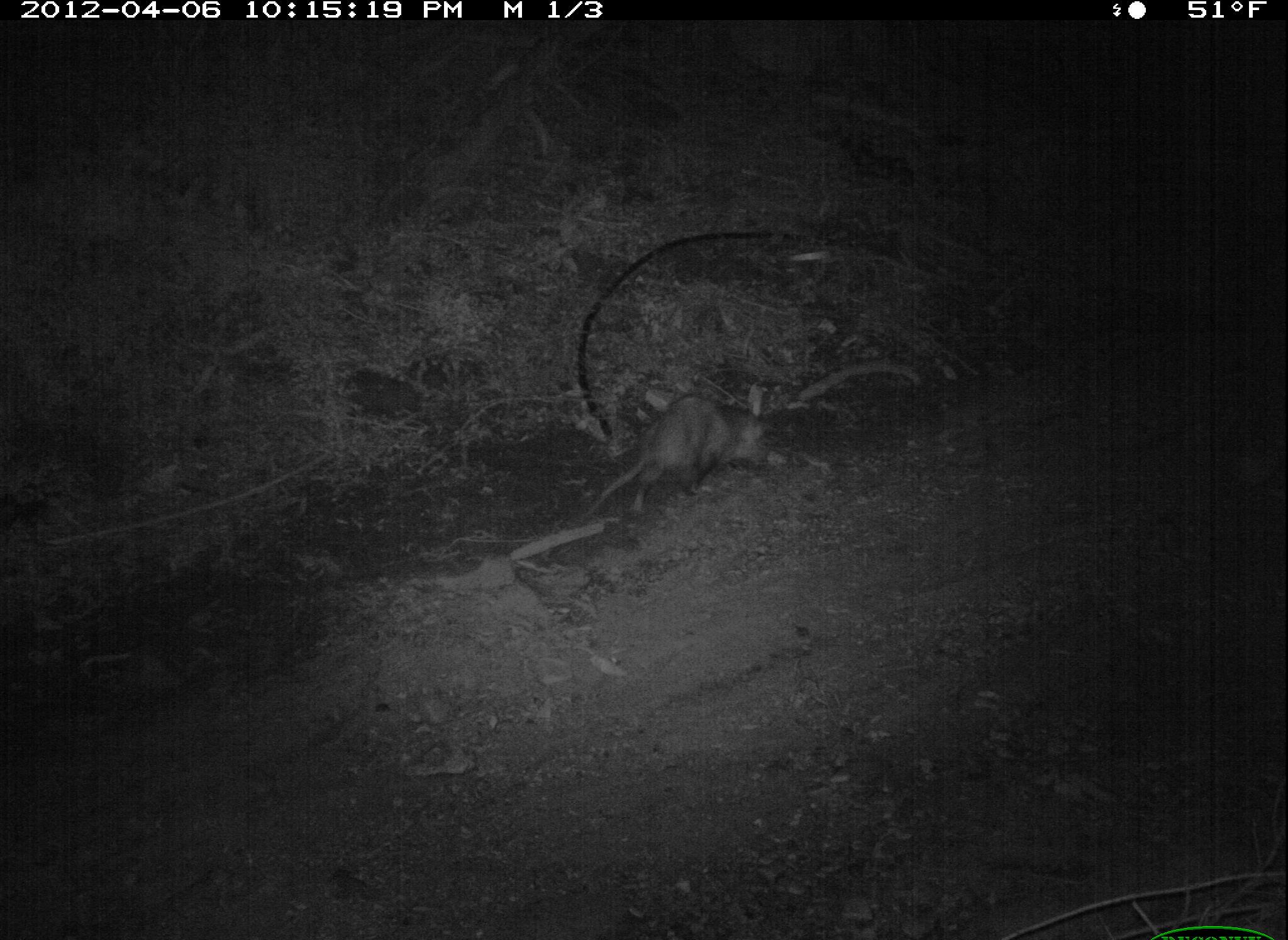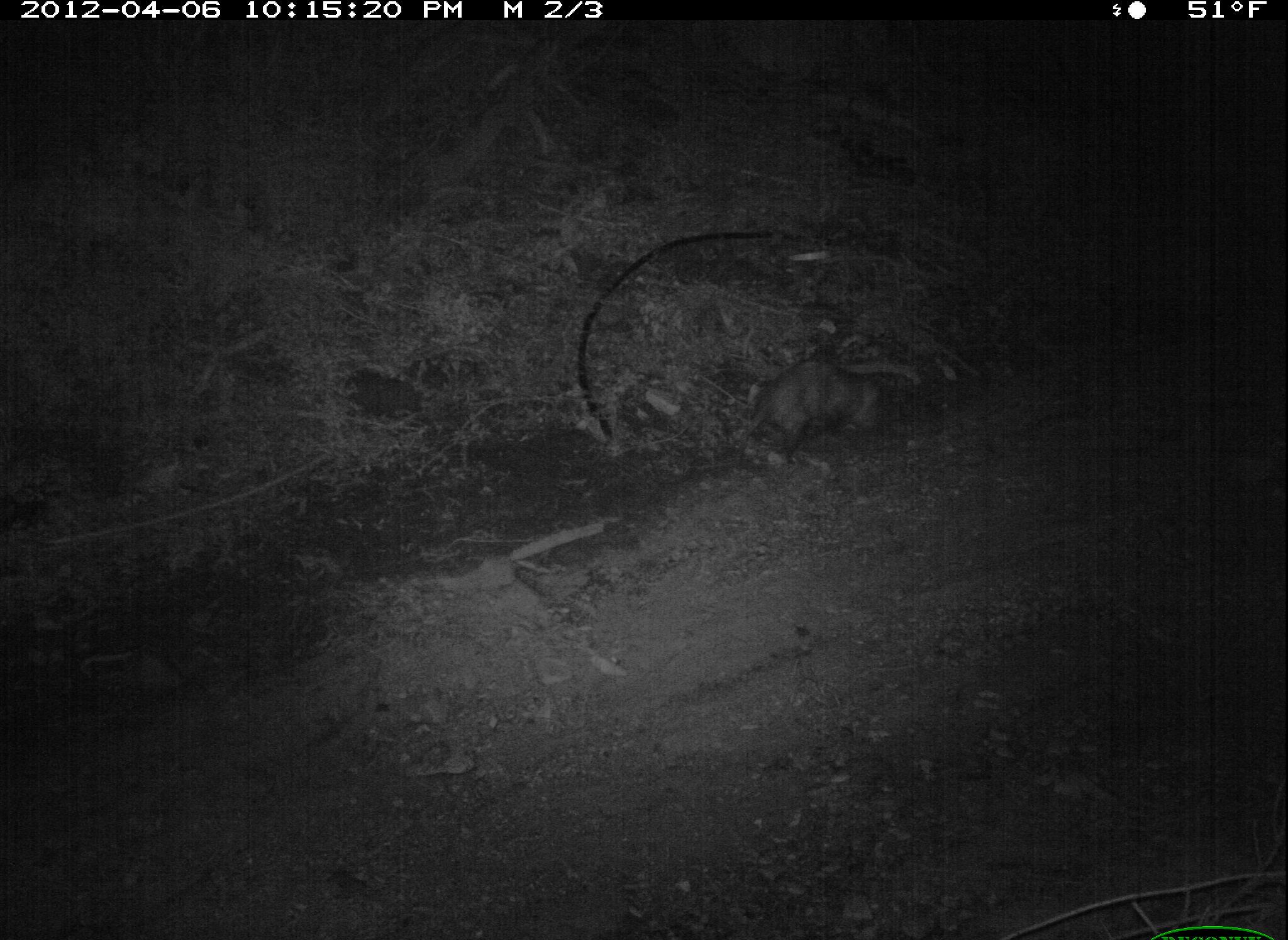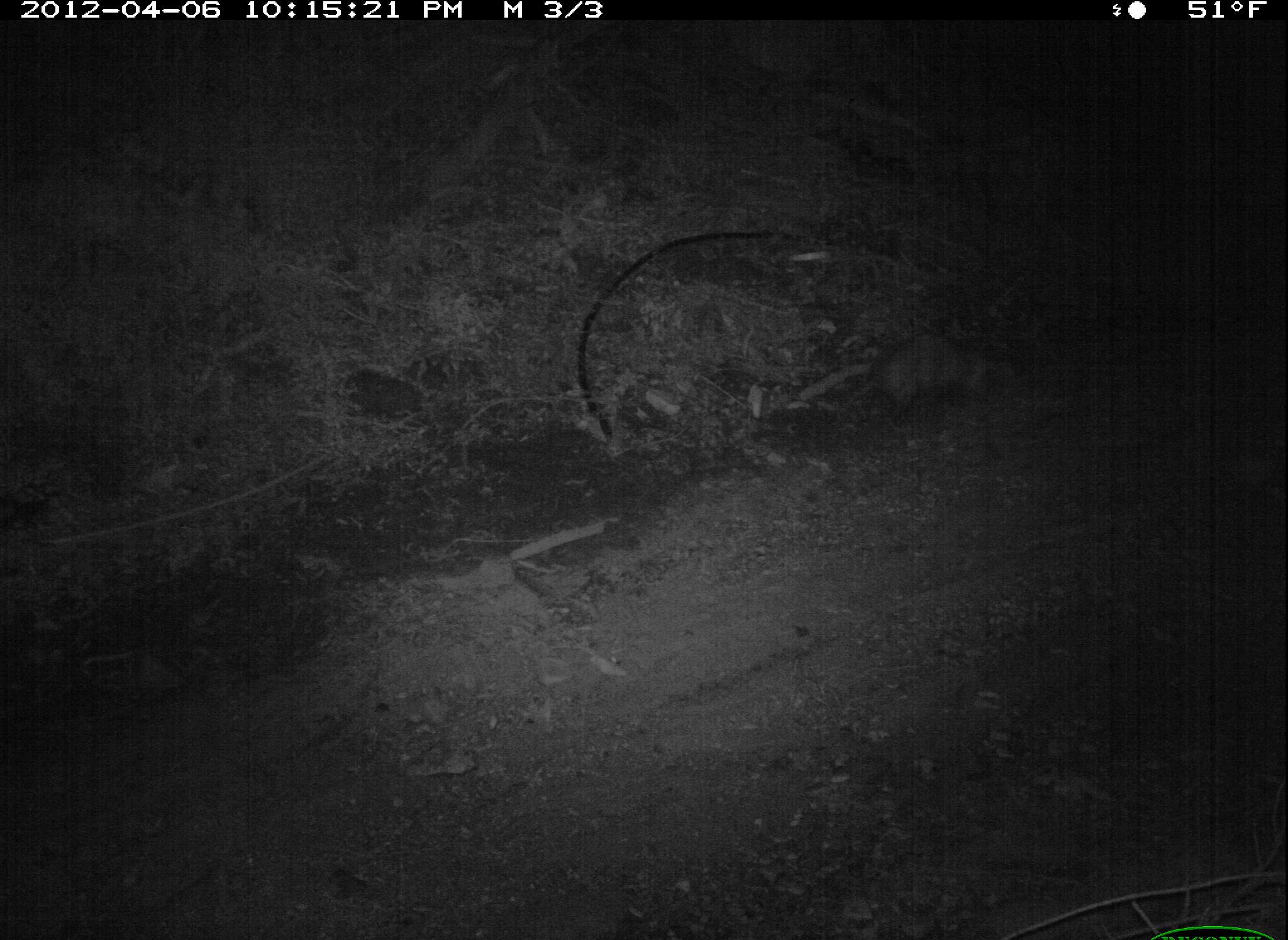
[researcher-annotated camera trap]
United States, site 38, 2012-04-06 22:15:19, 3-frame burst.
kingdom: Animalia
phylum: Chordata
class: Mammalia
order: Didelphimorphia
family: Didelphidae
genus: Didelphis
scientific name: Didelphis virginiana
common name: virginia opossum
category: opossum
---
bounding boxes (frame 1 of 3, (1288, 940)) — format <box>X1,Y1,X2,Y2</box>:
opossum: <box>594,385,803,520</box>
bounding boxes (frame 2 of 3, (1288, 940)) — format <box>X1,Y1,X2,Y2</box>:
opossum: <box>712,354,913,470</box>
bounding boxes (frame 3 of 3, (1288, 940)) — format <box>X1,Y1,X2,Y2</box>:
opossum: <box>827,322,1026,430</box>